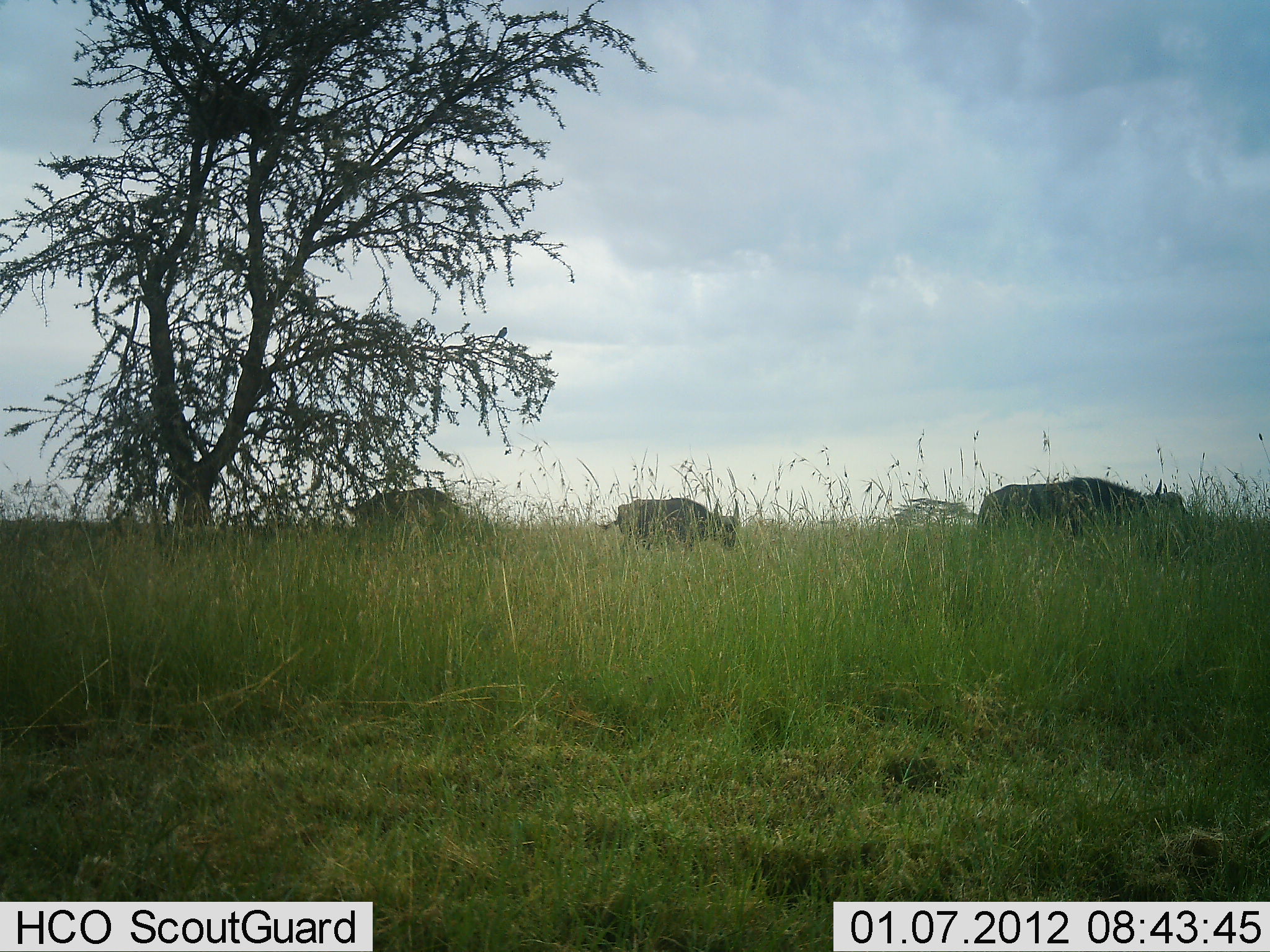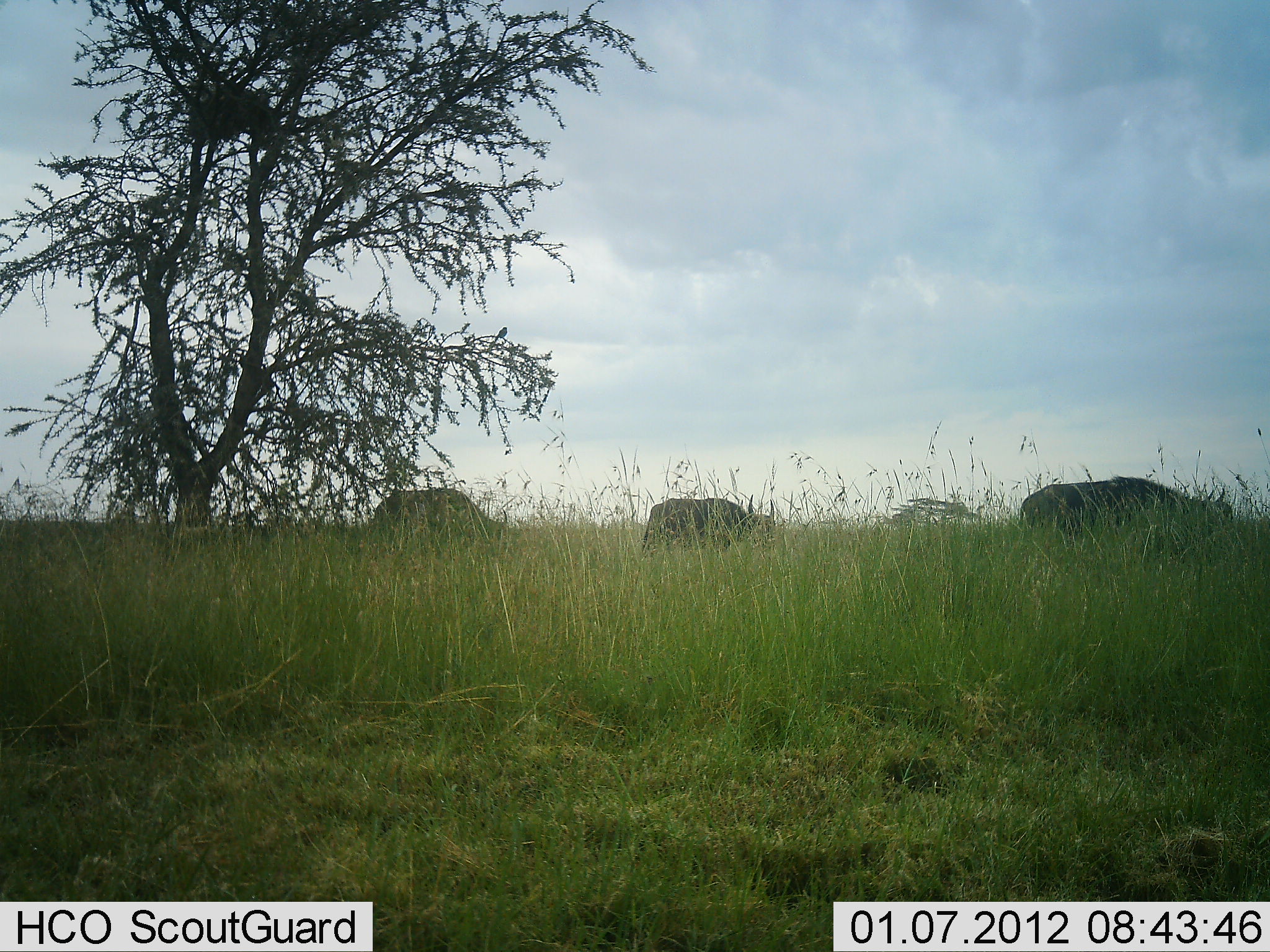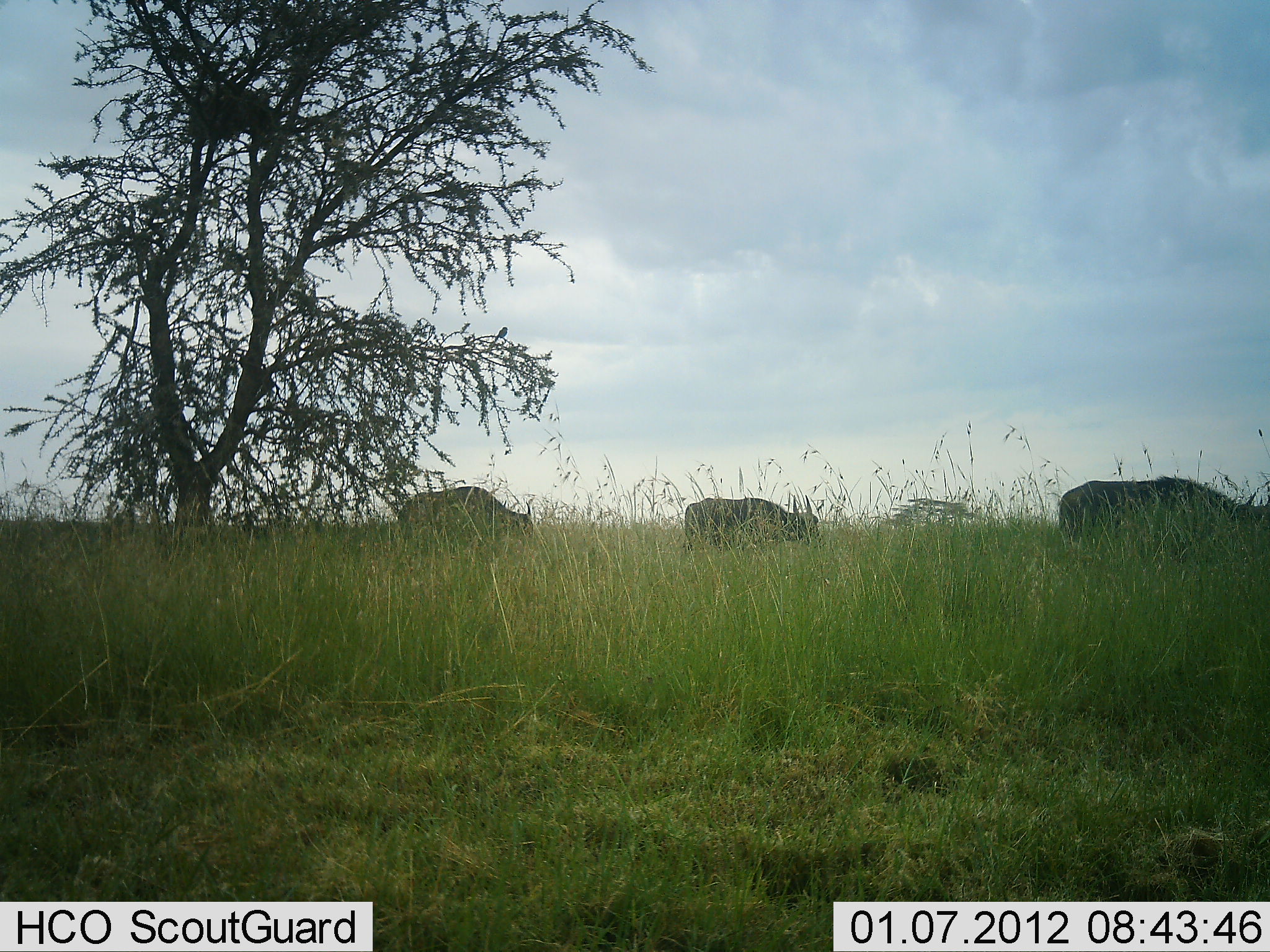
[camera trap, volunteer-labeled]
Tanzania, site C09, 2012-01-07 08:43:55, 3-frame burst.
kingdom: Animalia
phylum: Chordata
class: Mammalia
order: Artiodactyla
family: Bovidae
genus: Syncerus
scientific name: Syncerus caffer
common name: cape buffalo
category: buffalo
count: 3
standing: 0%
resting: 0%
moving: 86%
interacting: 0%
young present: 0%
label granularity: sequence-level